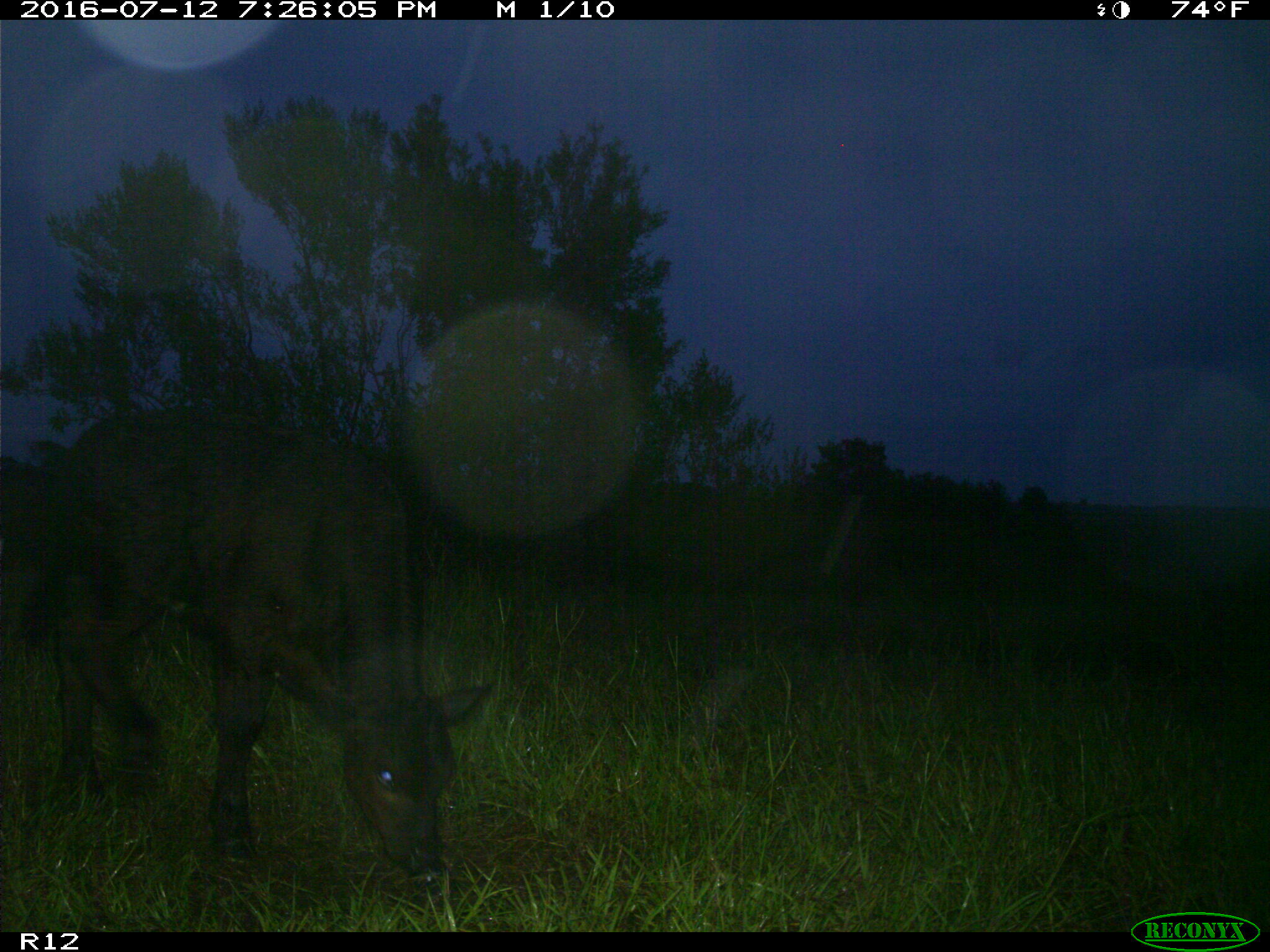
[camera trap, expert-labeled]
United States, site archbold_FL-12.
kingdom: Animalia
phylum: Chordata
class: Mammalia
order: Artiodactyla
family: Bovidae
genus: Bos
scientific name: Bos taurus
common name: domestic cow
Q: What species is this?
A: Bos taurus (domestic cow).